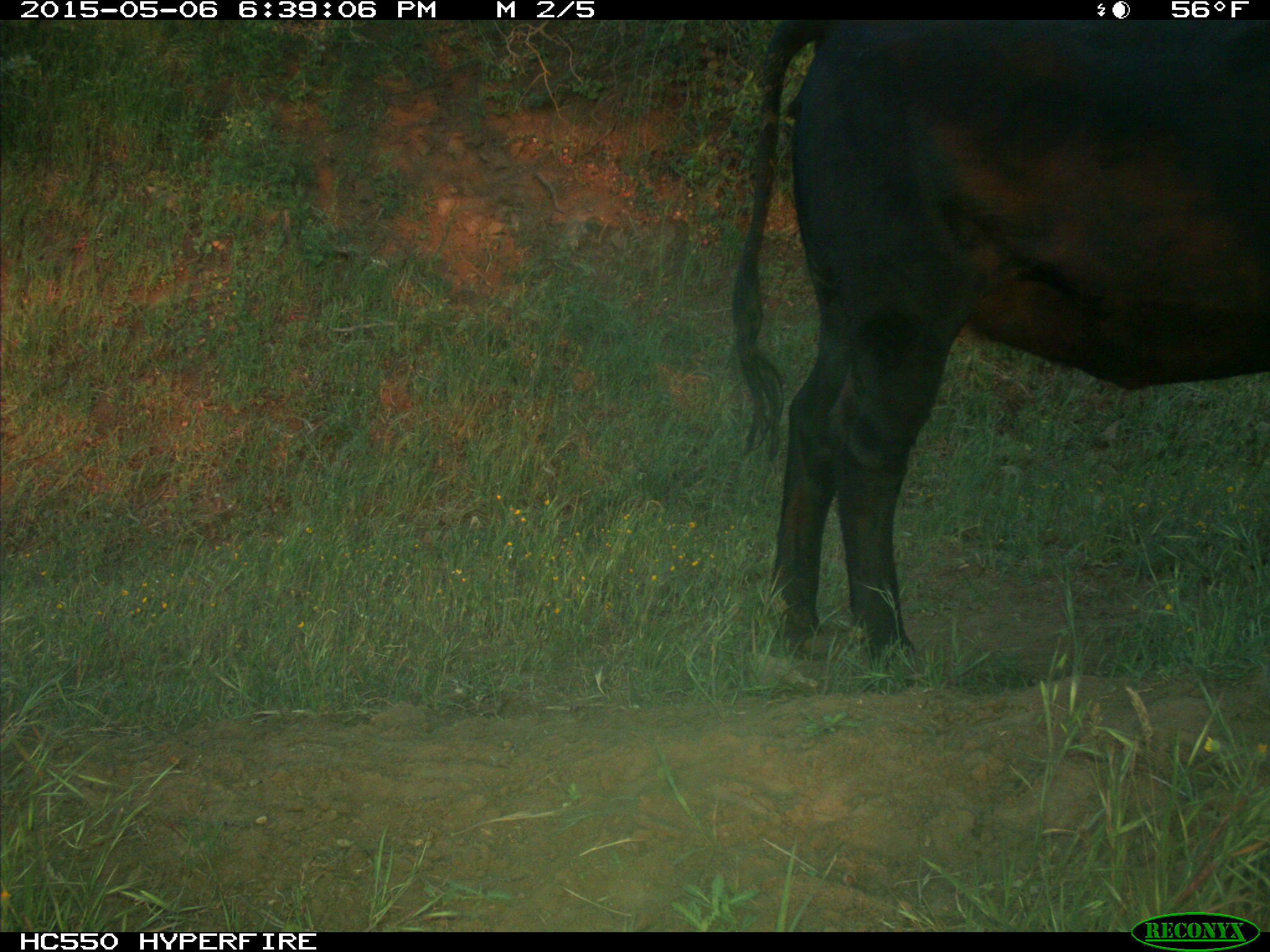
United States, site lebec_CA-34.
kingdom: Animalia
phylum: Chordata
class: Mammalia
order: Artiodactyla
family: Bovidae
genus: Bos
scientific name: Bos taurus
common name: domestic cow